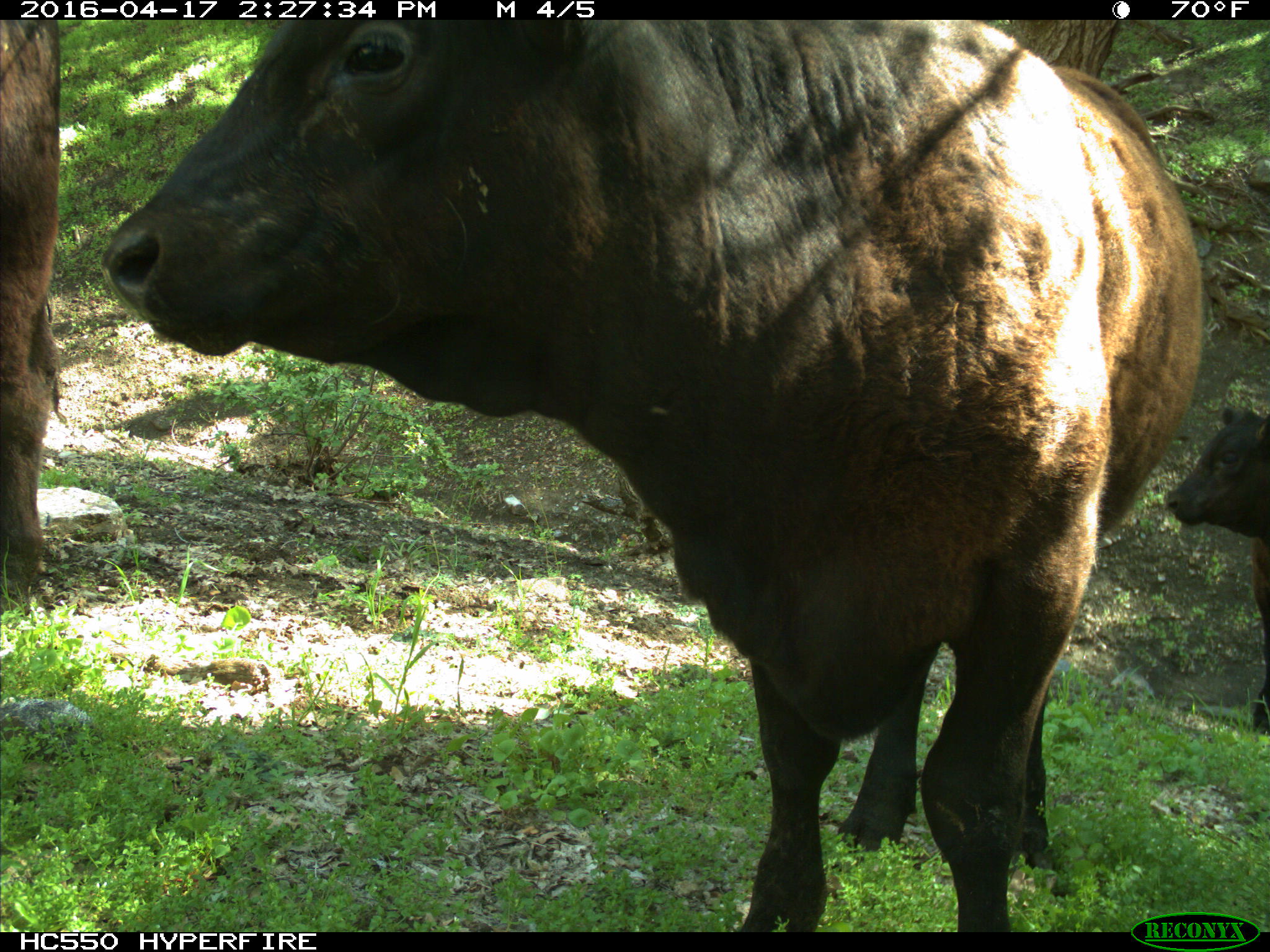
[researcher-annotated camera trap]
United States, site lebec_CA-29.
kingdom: Animalia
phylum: Chordata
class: Mammalia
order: Artiodactyla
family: Bovidae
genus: Bos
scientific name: Bos taurus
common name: domestic cow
Bos taurus (domestic cow).